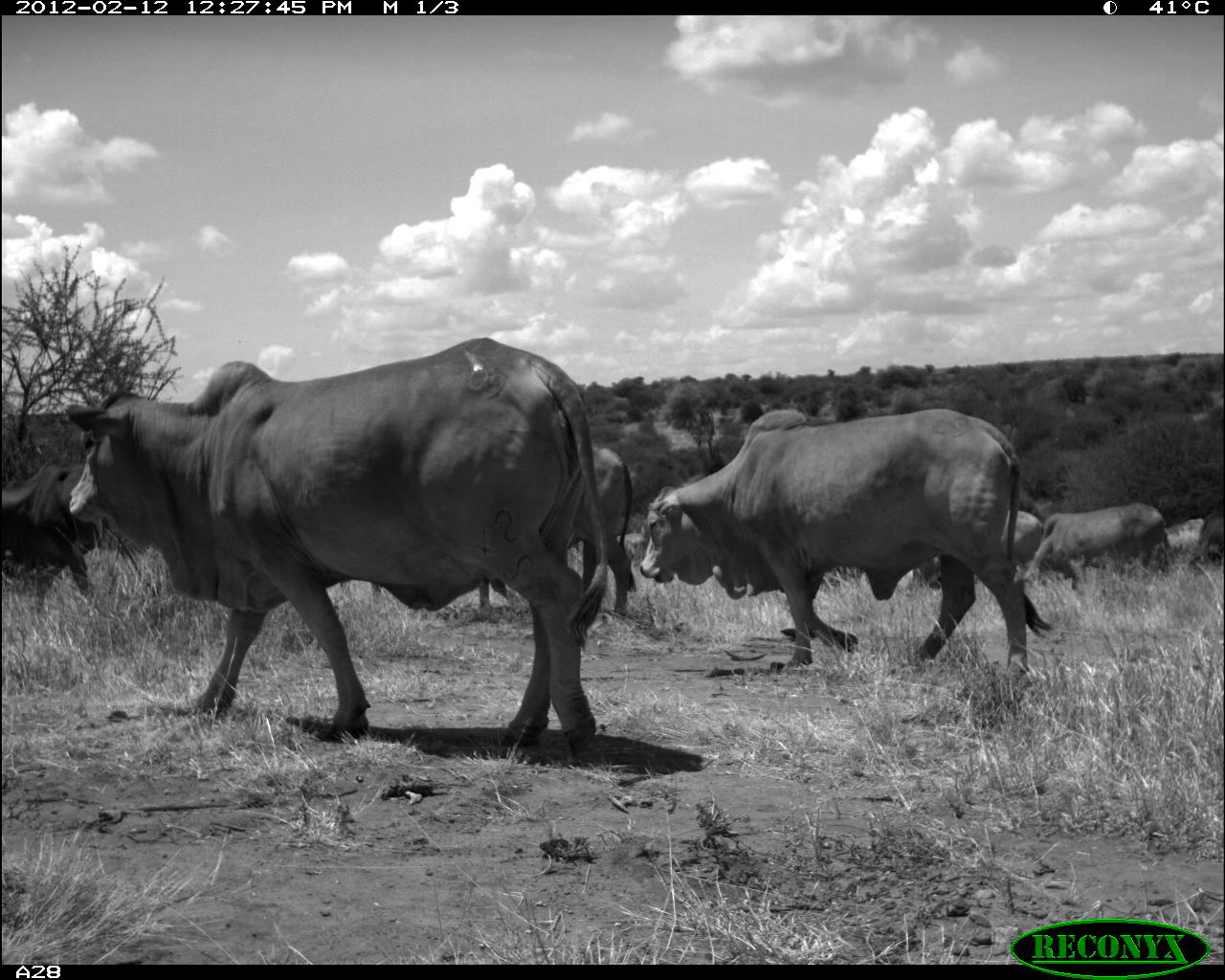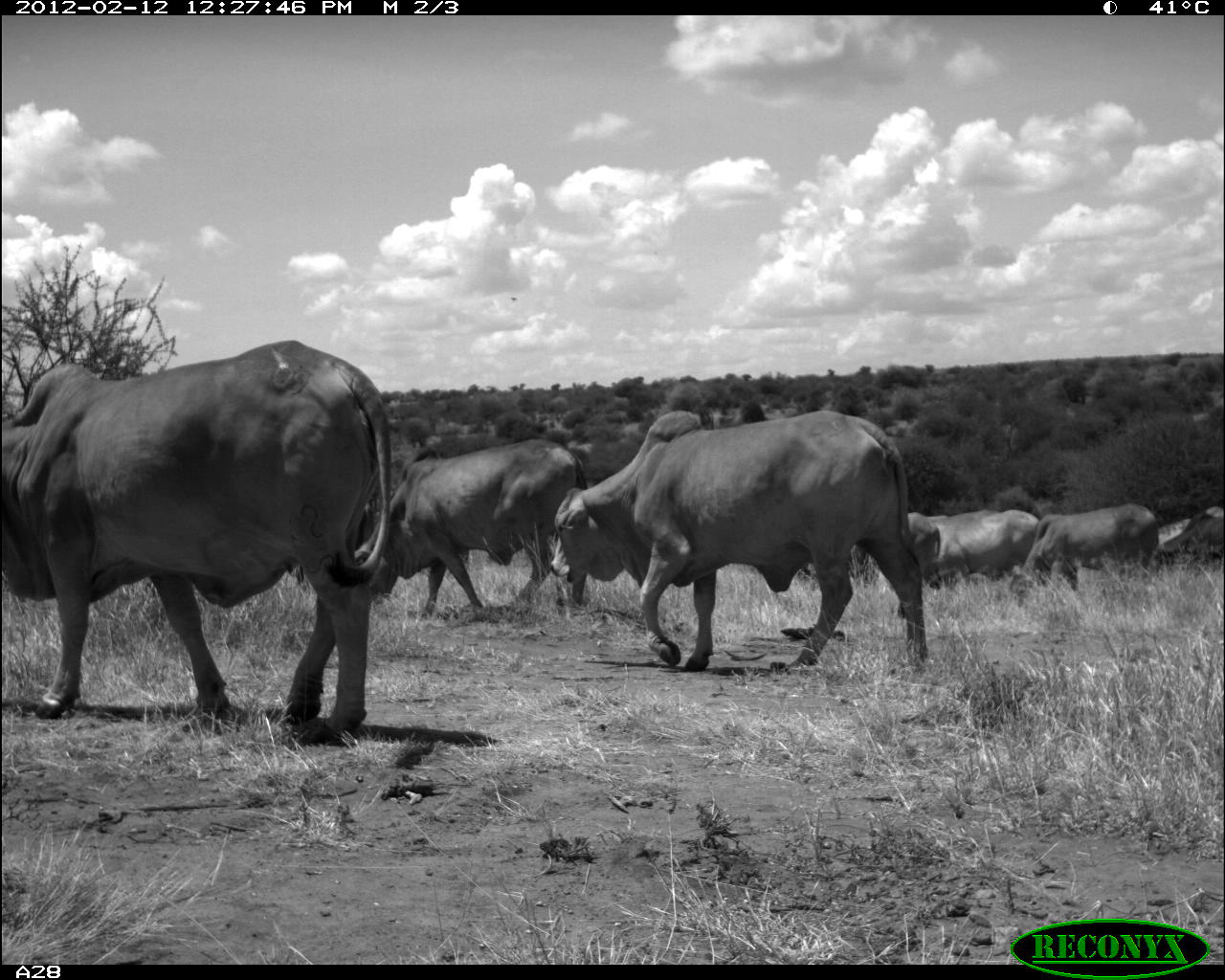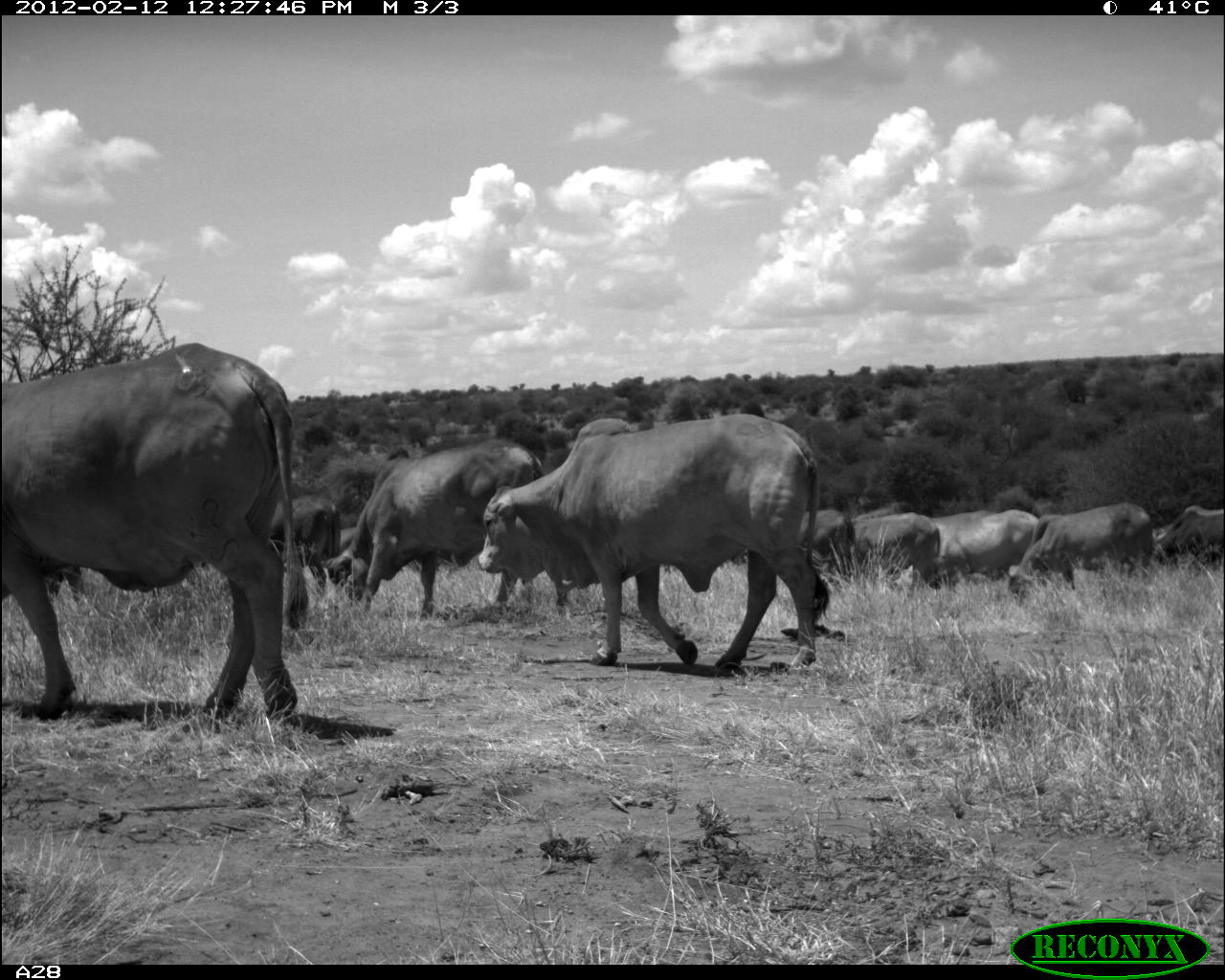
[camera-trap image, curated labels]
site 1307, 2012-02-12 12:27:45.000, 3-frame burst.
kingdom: Animalia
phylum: Chordata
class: Mammalia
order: Artiodactyla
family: Bovidae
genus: Bos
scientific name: Bos taurus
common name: domestic cattle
Bos taurus (domestic cattle), count 8.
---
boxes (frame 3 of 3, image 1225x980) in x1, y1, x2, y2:
bos taurus: 0, 344, 308, 722; 476, 418, 830, 669; 326, 440, 545, 622; 1000, 502, 1152, 603; 923, 508, 1040, 591; 269, 494, 341, 595; 851, 513, 941, 593; 1153, 506, 1225, 572; 796, 510, 859, 577